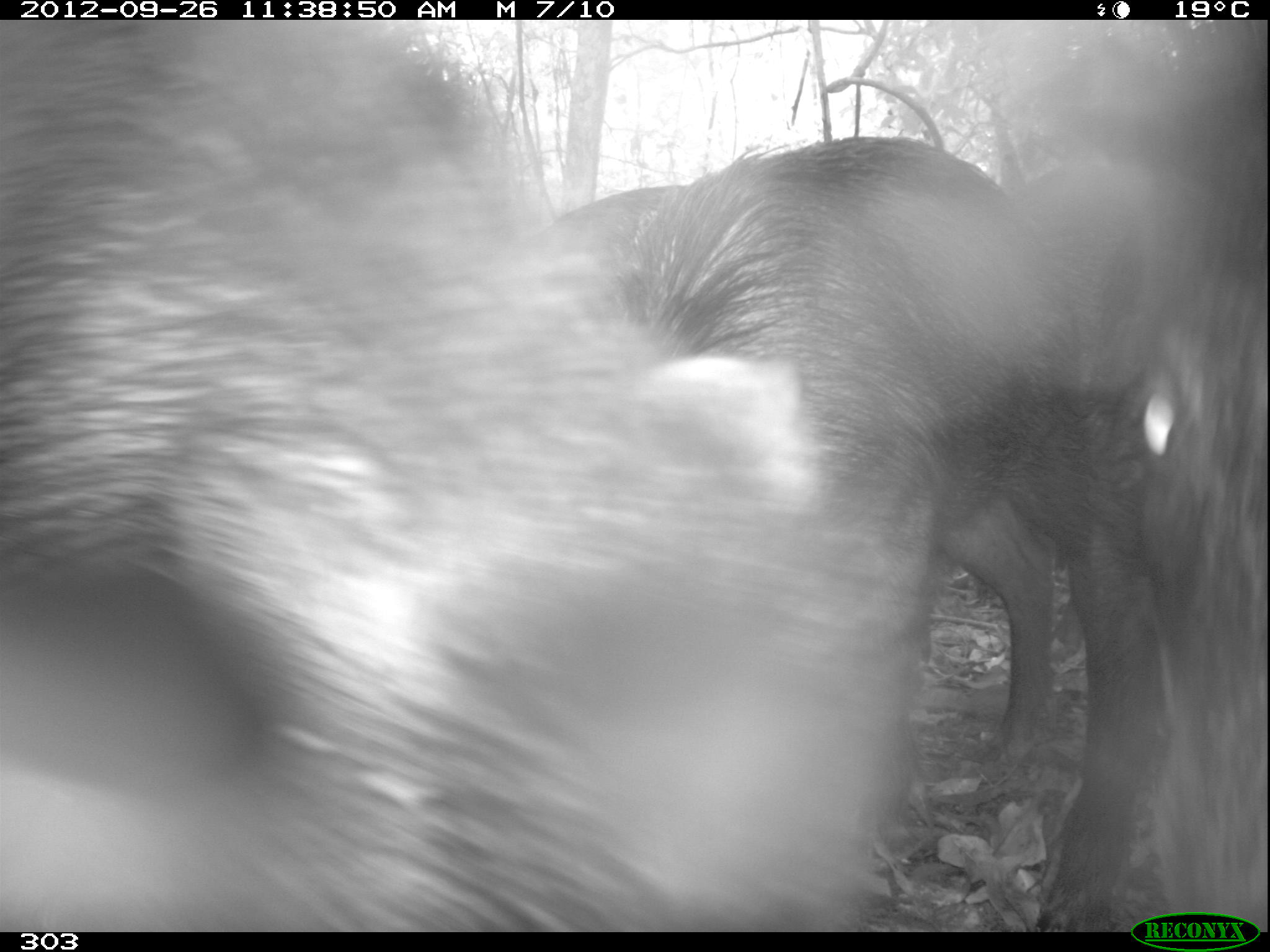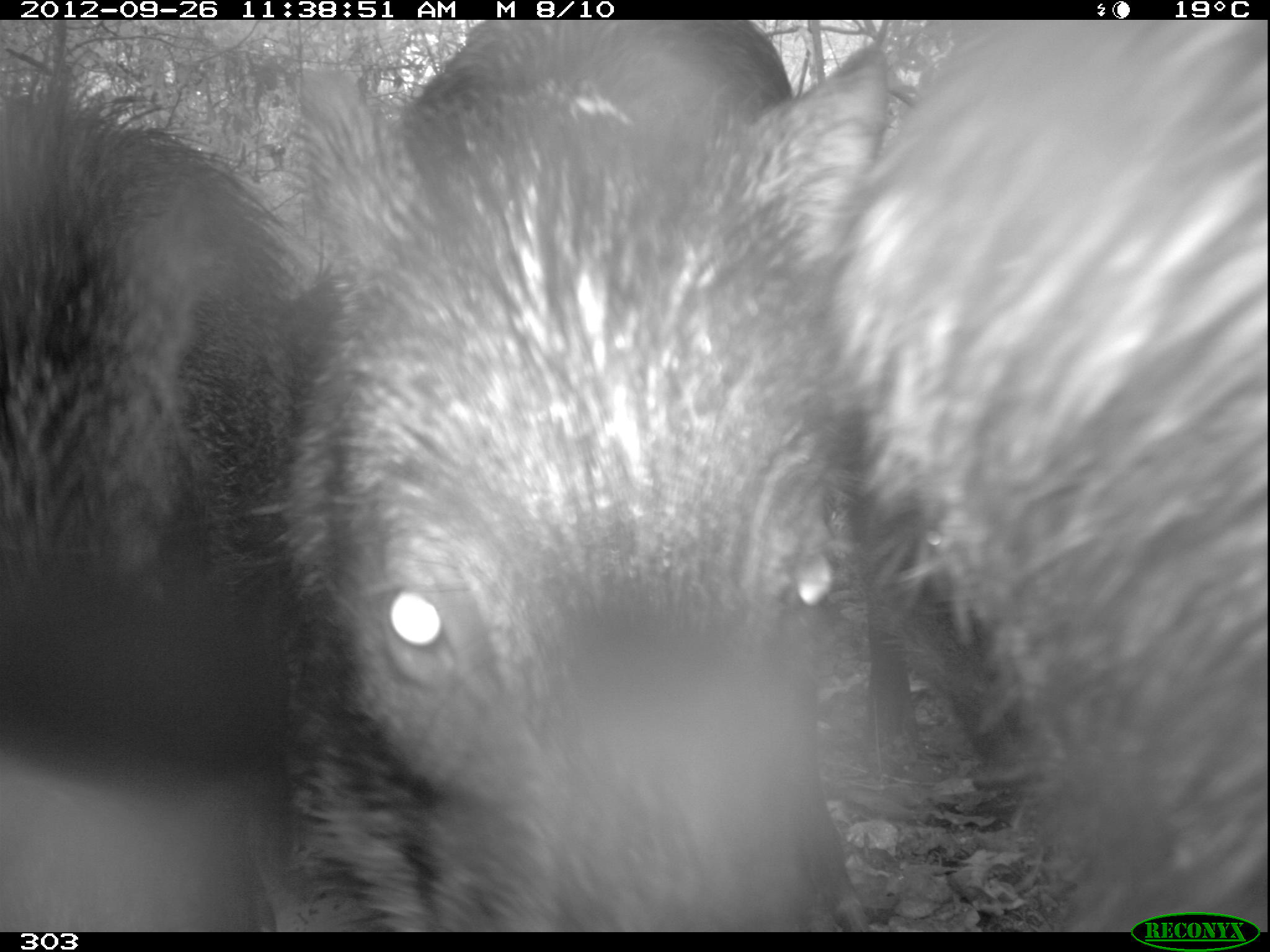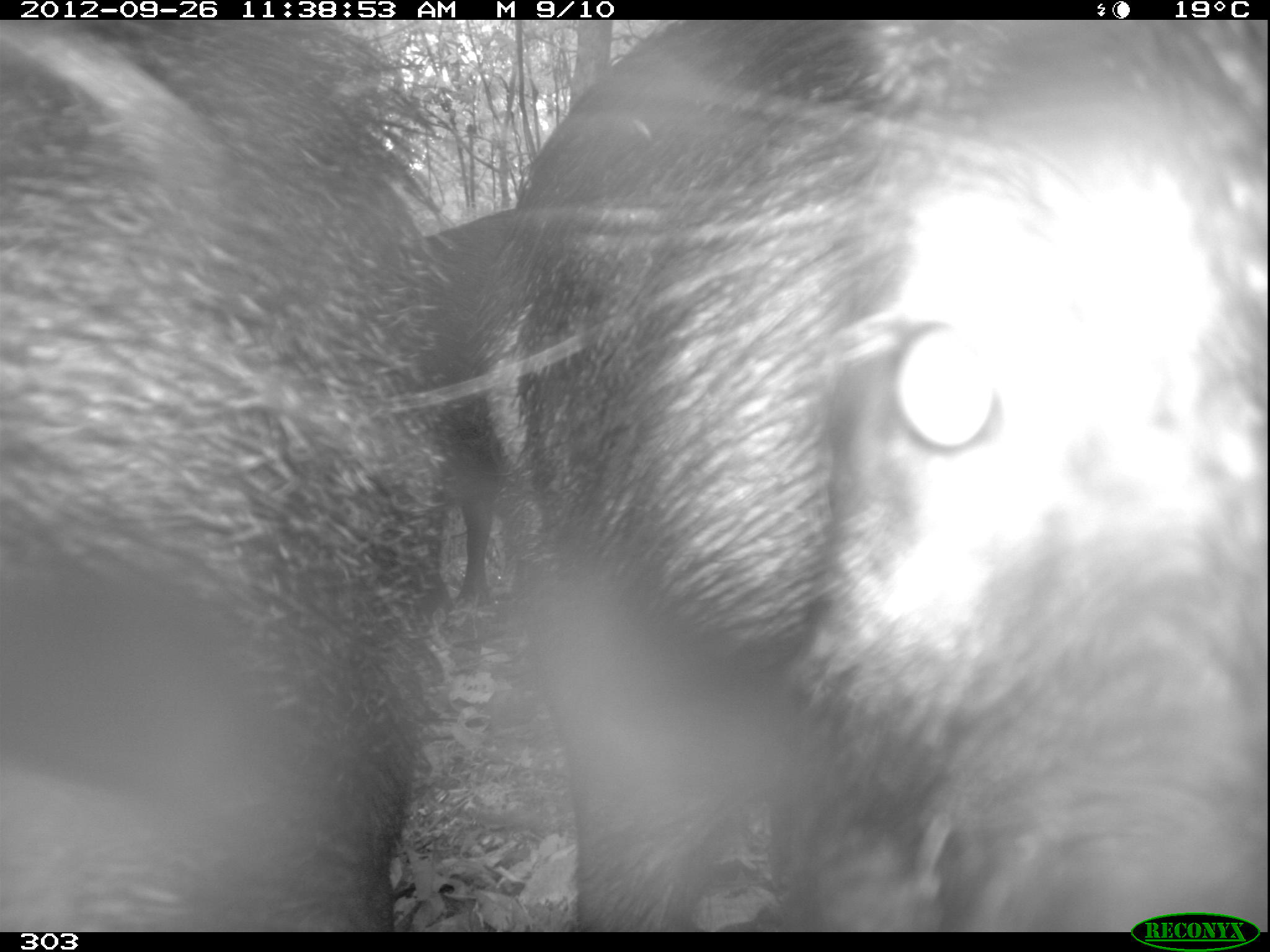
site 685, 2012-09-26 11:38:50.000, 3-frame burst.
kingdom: Animalia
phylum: Chordata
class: Mammalia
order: Artiodactyla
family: Tayassuidae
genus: Tayassu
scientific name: Tayassu pecari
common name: white-lipped peccary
Tayassu pecari (white-lipped peccary).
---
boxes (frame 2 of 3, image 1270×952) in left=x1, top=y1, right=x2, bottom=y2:
tayassu pecari: left=245, top=18, right=890, bottom=931; left=817, top=16, right=1270, bottom=931; left=0, top=89, right=341, bottom=931